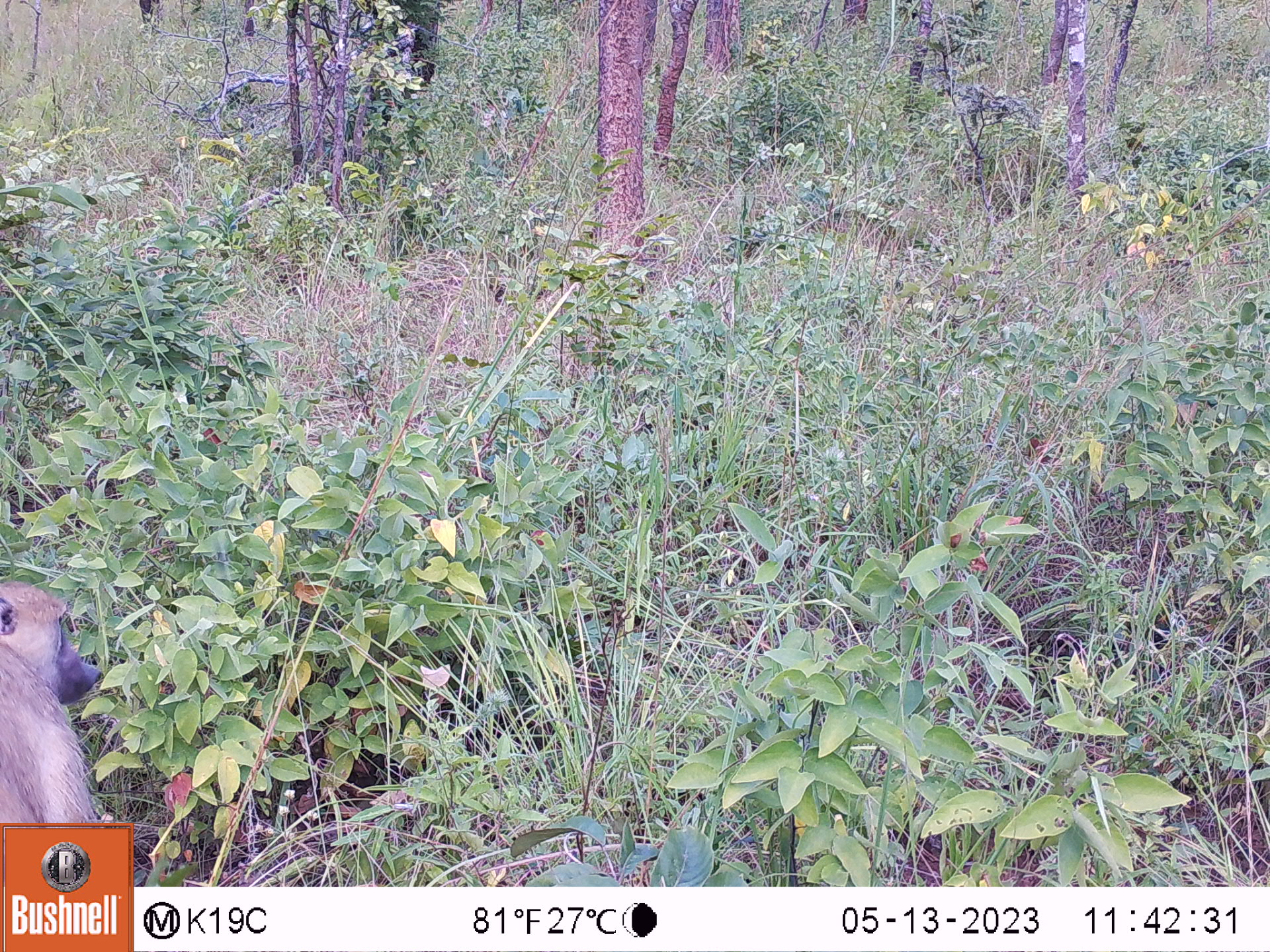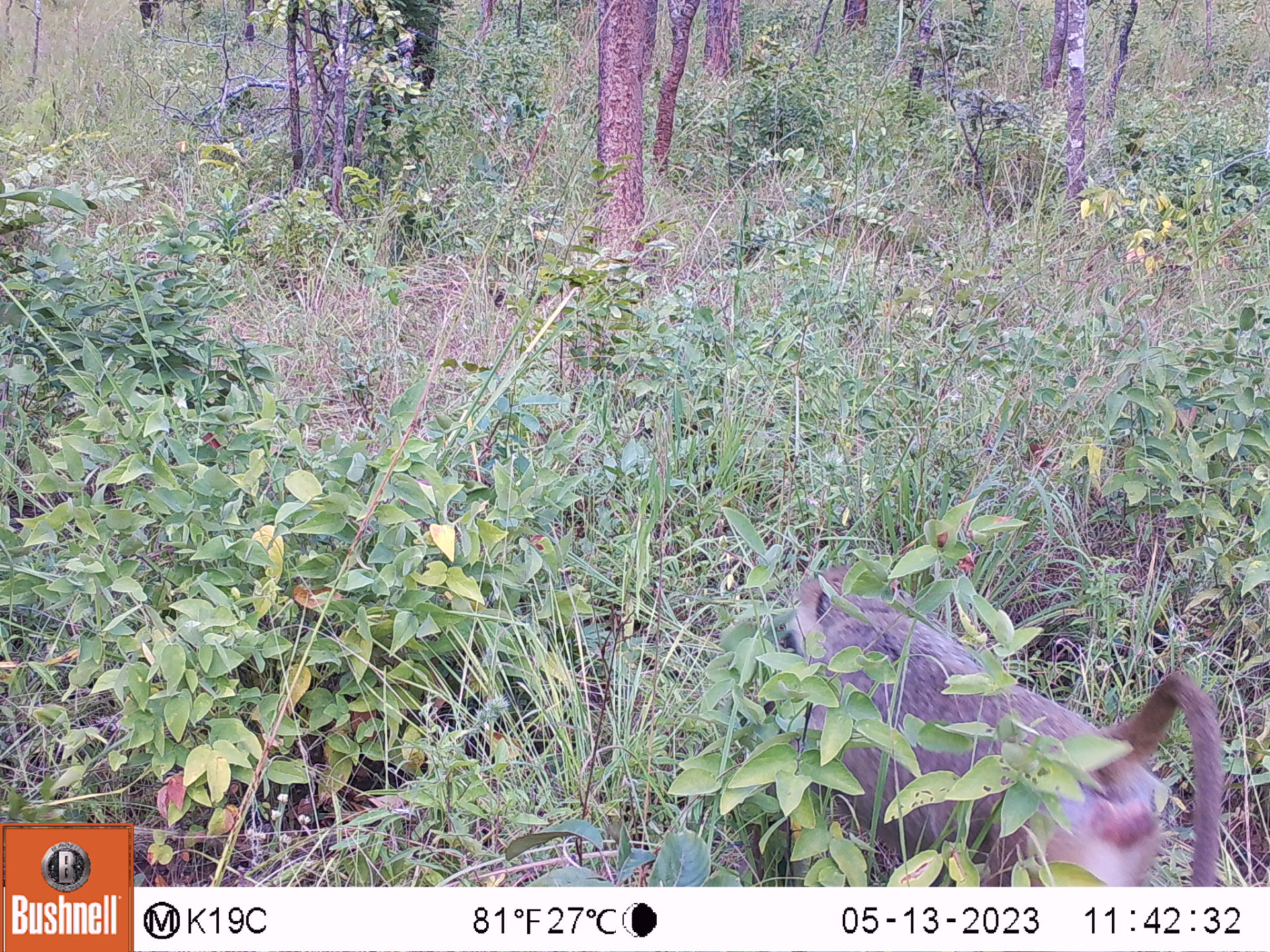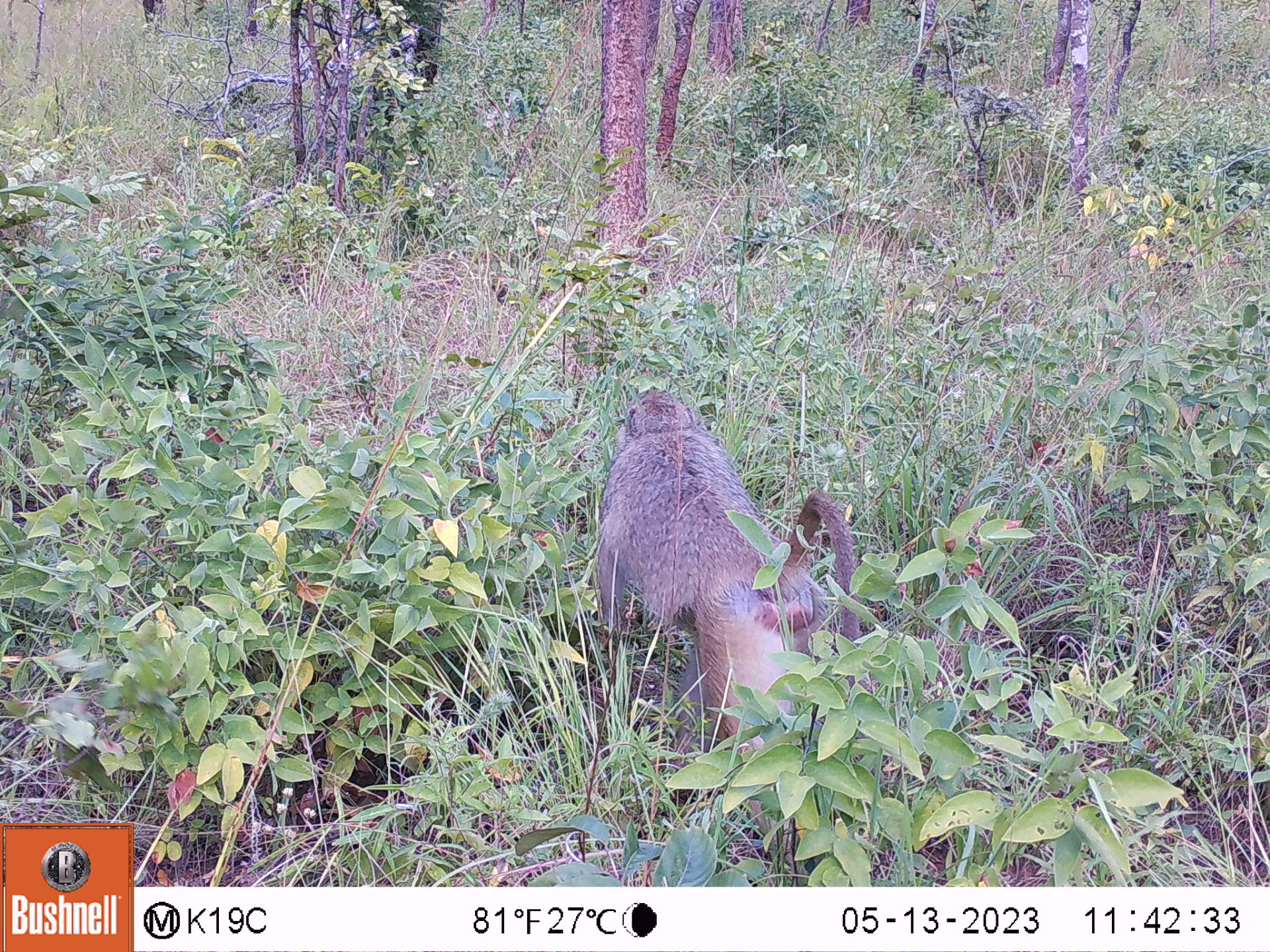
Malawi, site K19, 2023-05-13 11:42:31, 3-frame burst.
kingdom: Animalia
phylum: Chordata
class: Mammalia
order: Primates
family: Cercopithecidae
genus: Papio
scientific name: Papio cynocephalus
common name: yellow baboon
Yellow baboon (Papio cynocephalus), count 1.